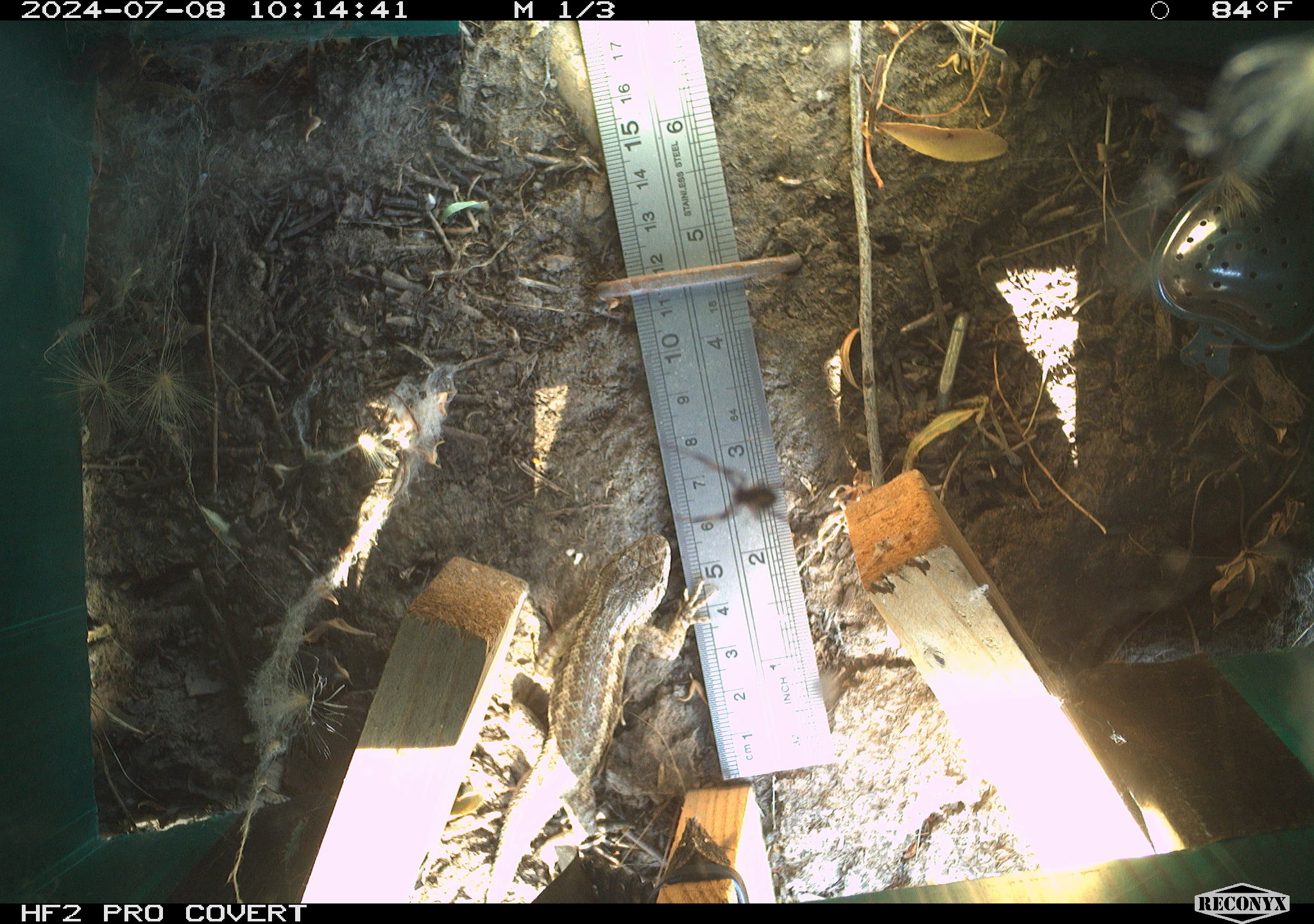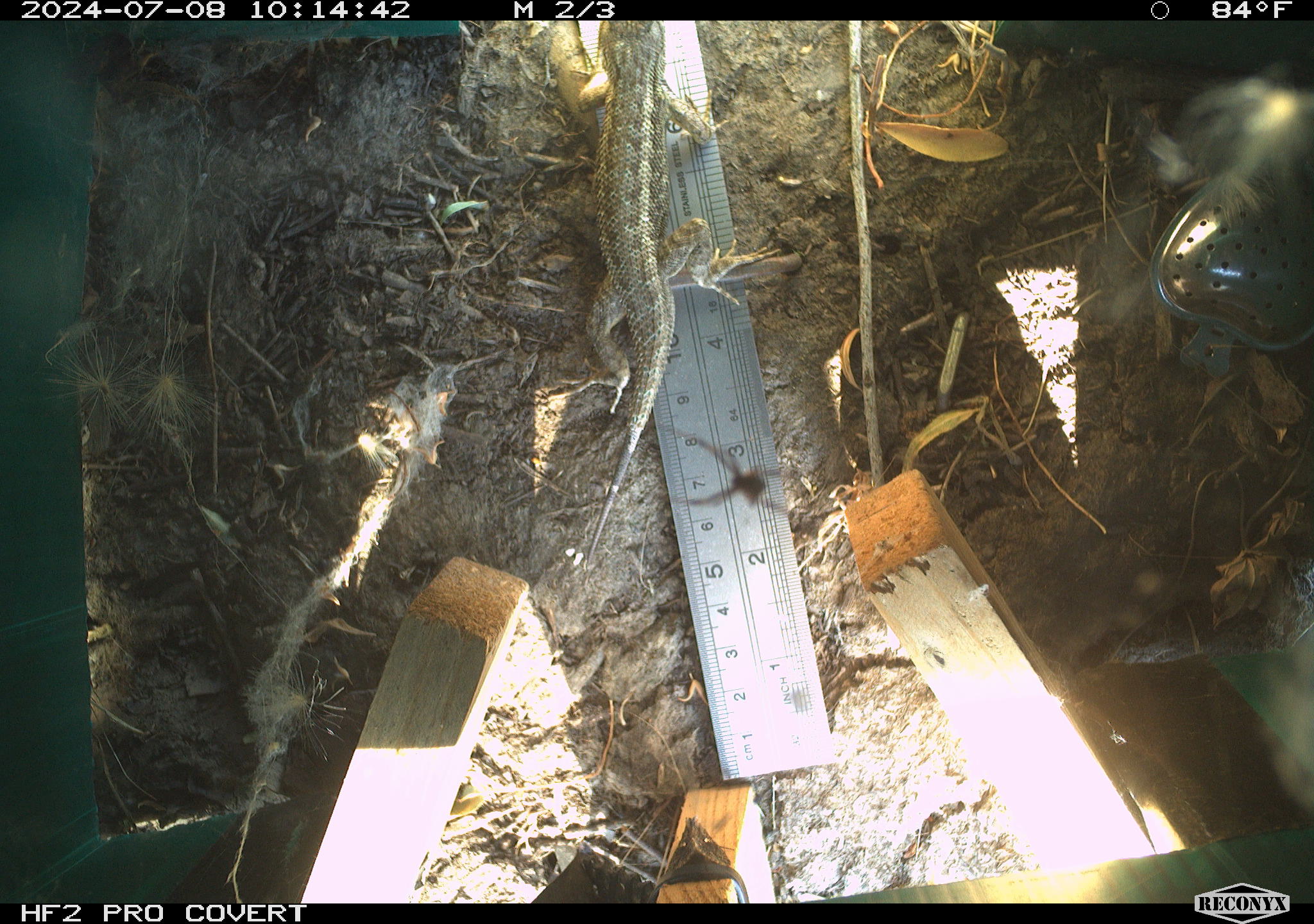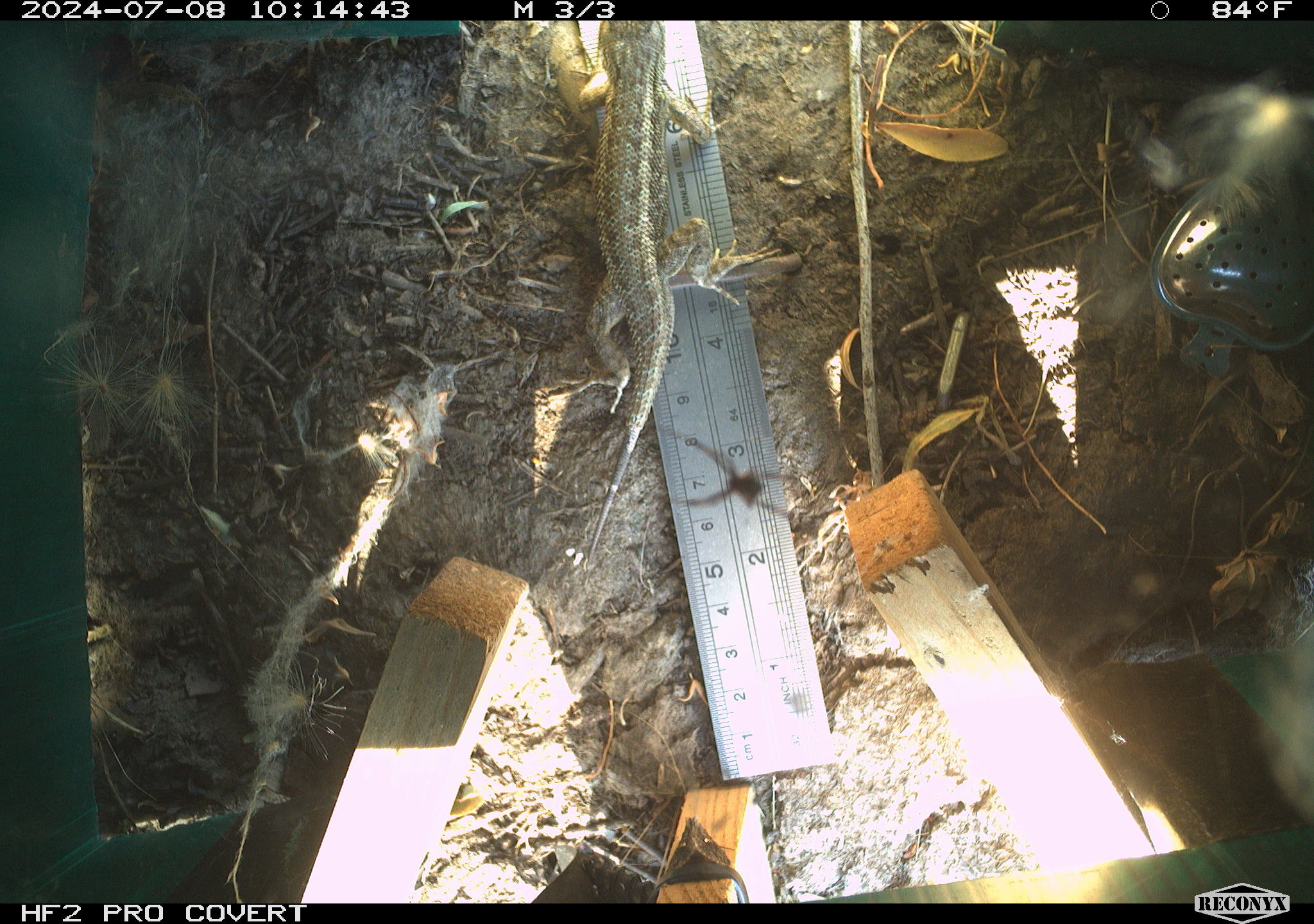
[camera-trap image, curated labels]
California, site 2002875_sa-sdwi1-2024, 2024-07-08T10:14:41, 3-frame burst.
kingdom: Animalia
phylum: Arthropoda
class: Arachnida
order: Araneae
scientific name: Araneae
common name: spider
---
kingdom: Animalia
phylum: Chordata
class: Reptilia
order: Squamata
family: Phrynosomatidae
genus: Sceloporus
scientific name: Sceloporus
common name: spiny lizards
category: sceloporus species